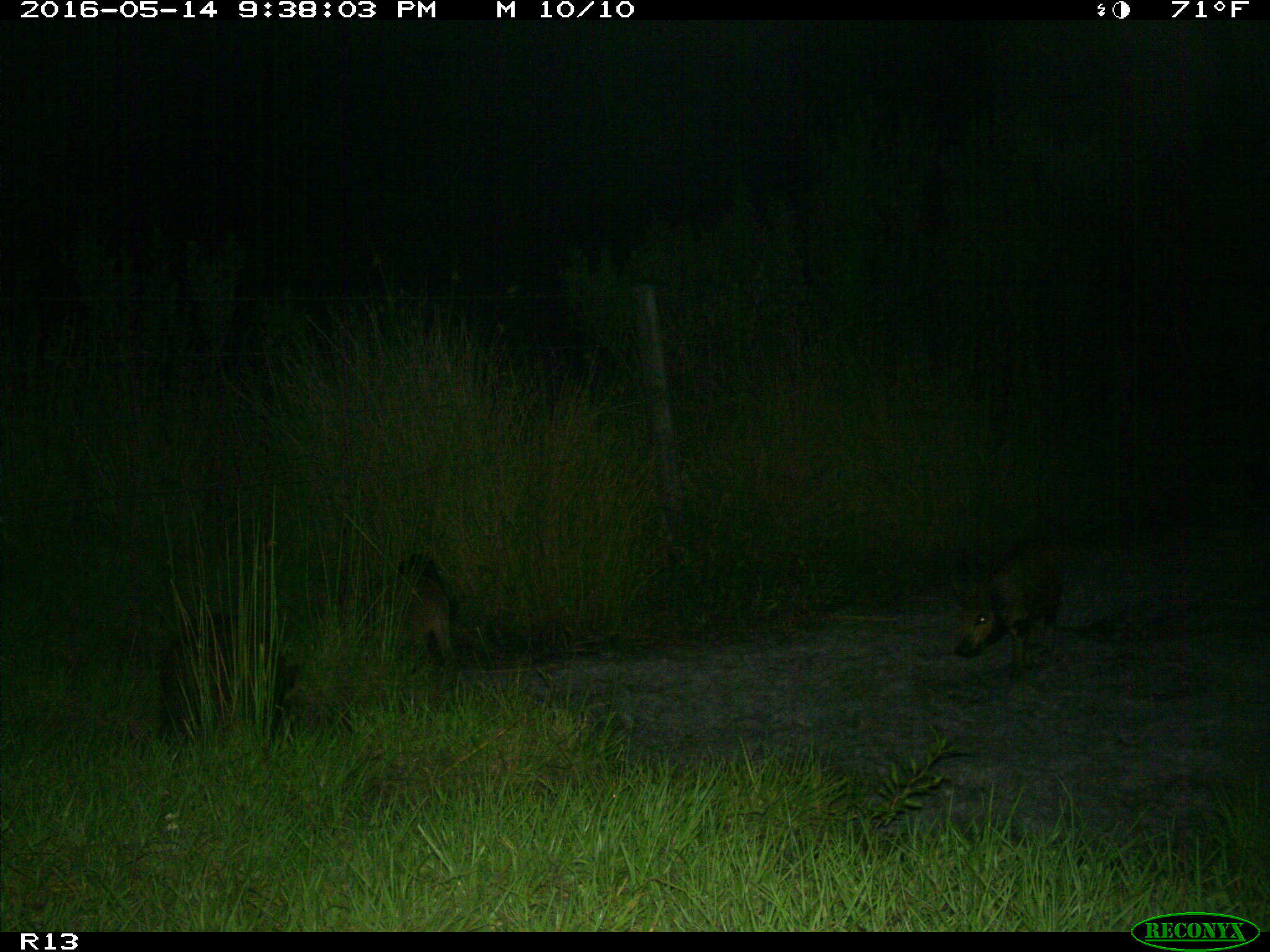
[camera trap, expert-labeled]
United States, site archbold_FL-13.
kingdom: Animalia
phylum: Chordata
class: Mammalia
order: Artiodactyla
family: Suidae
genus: Sus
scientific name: Sus scrofa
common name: wild boar